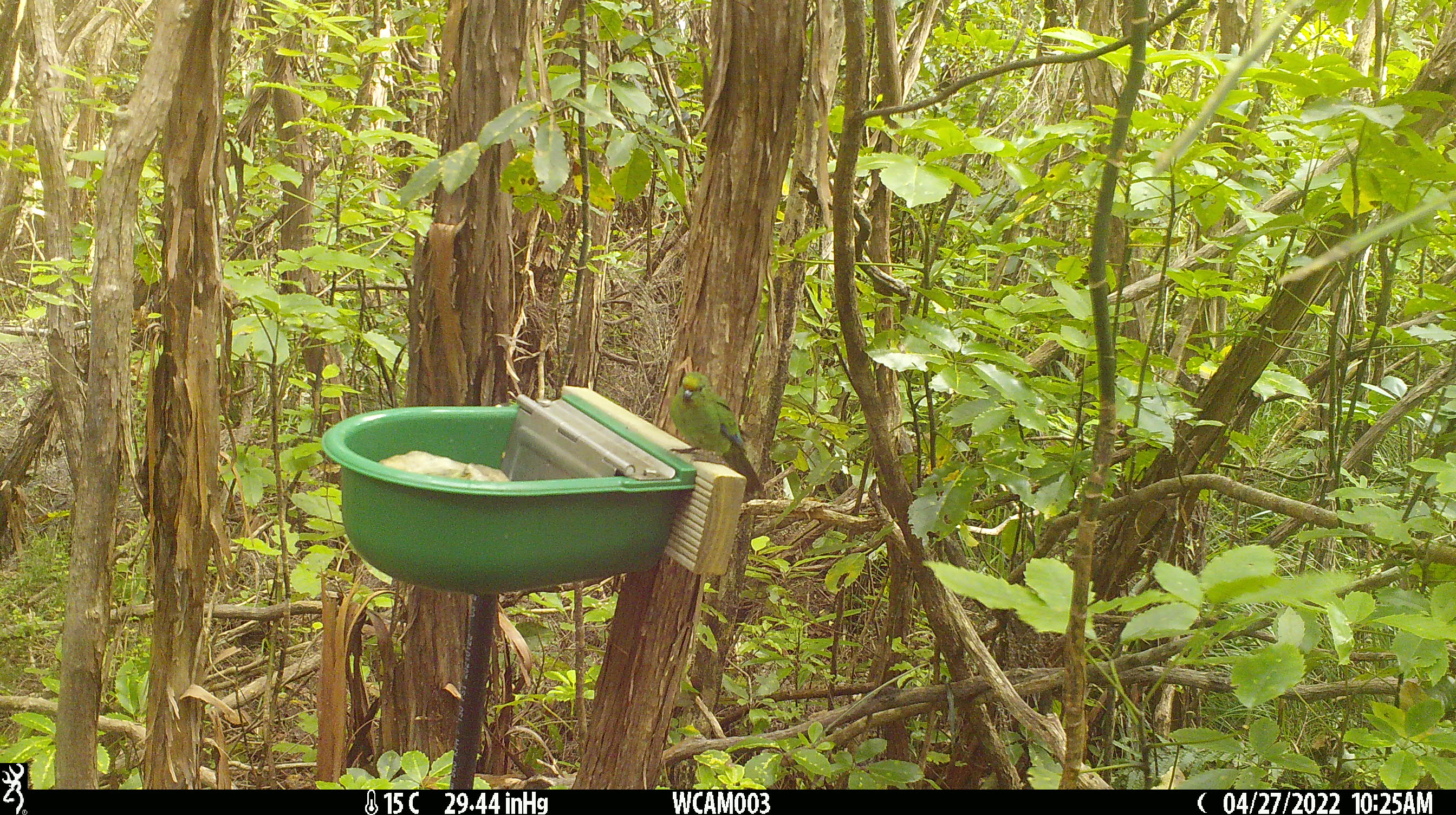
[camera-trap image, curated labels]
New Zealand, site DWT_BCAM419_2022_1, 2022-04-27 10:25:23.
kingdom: Animalia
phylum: Chordata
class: Aves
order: Psittaciformes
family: Psittaculidae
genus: Cyanoramphus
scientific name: Cyanoramphus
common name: parakeet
Parakeet (Cyanoramphus).